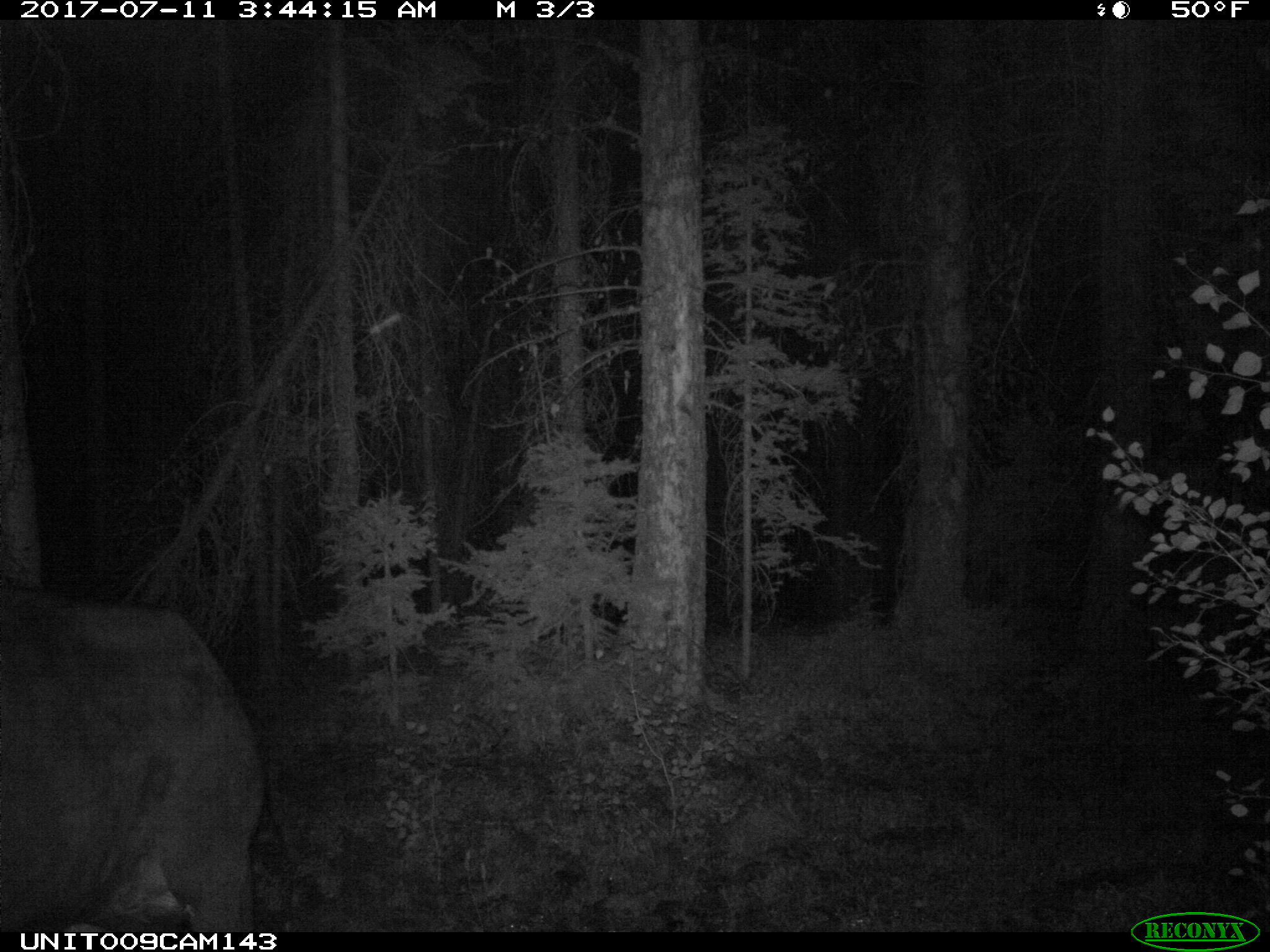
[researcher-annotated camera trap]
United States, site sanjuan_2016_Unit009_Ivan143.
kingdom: Animalia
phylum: Chordata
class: Mammalia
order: Artiodactyla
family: Bovidae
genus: Bos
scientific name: Bos taurus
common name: domestic cow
Bos taurus (domestic cow).